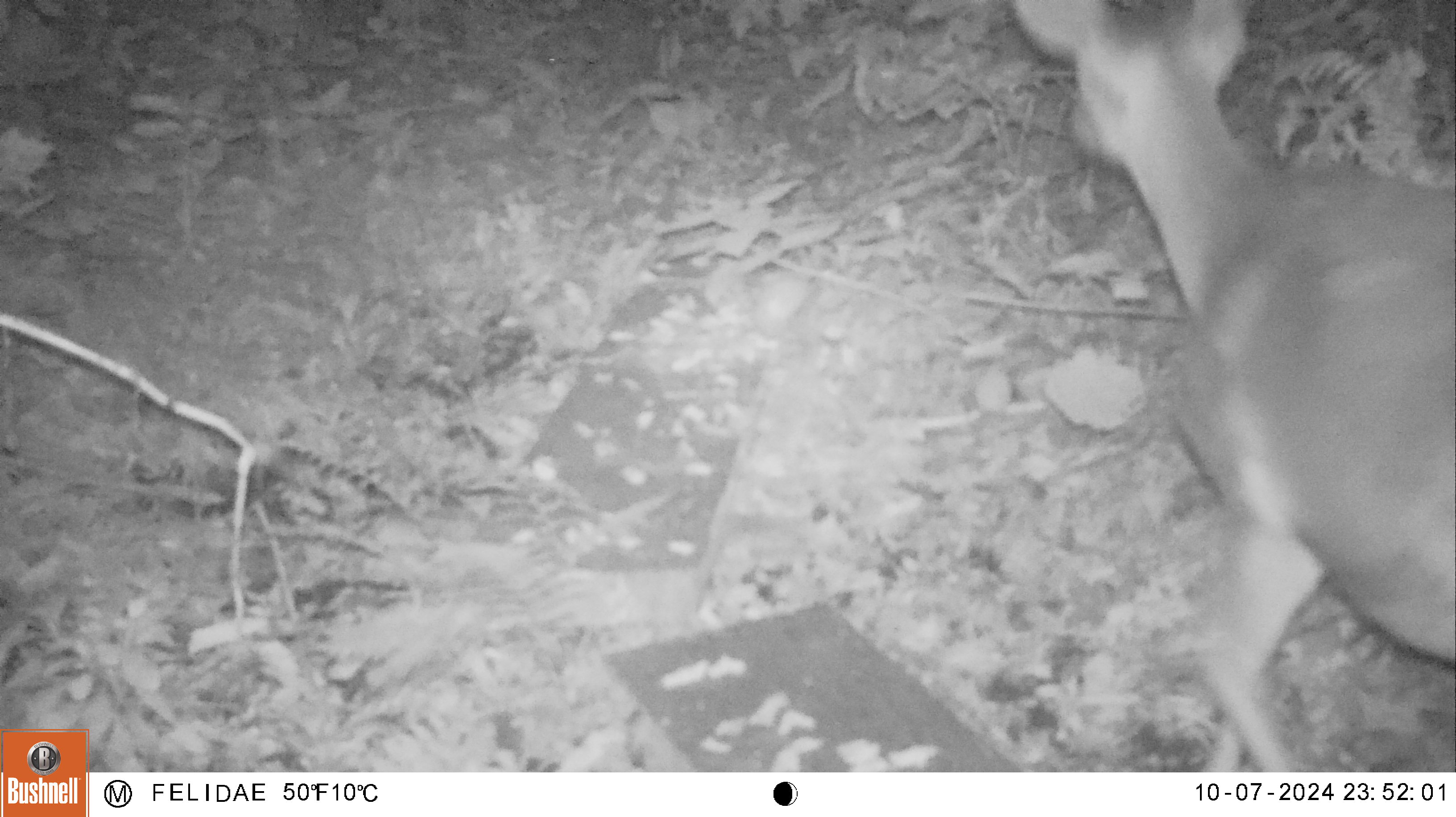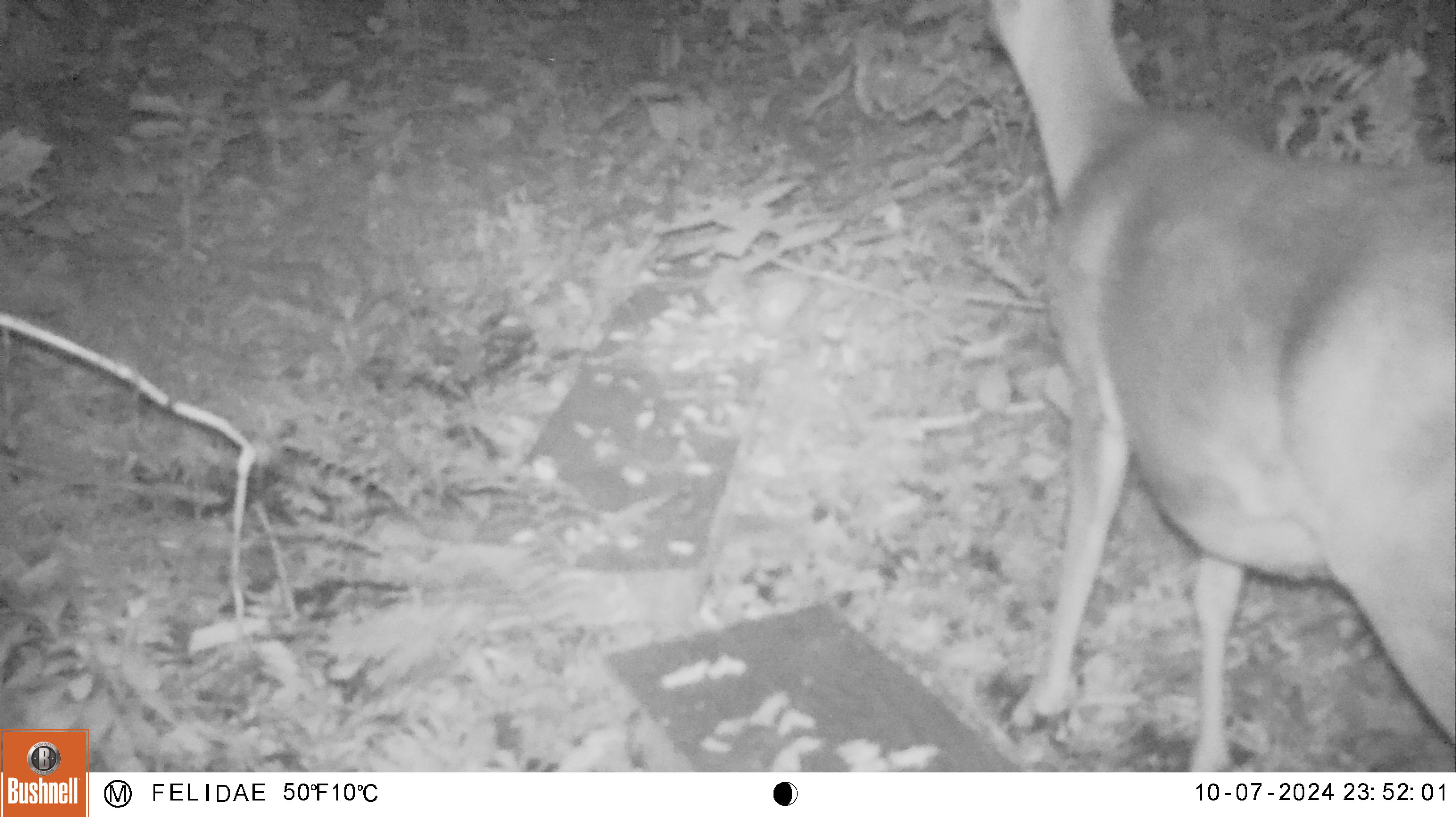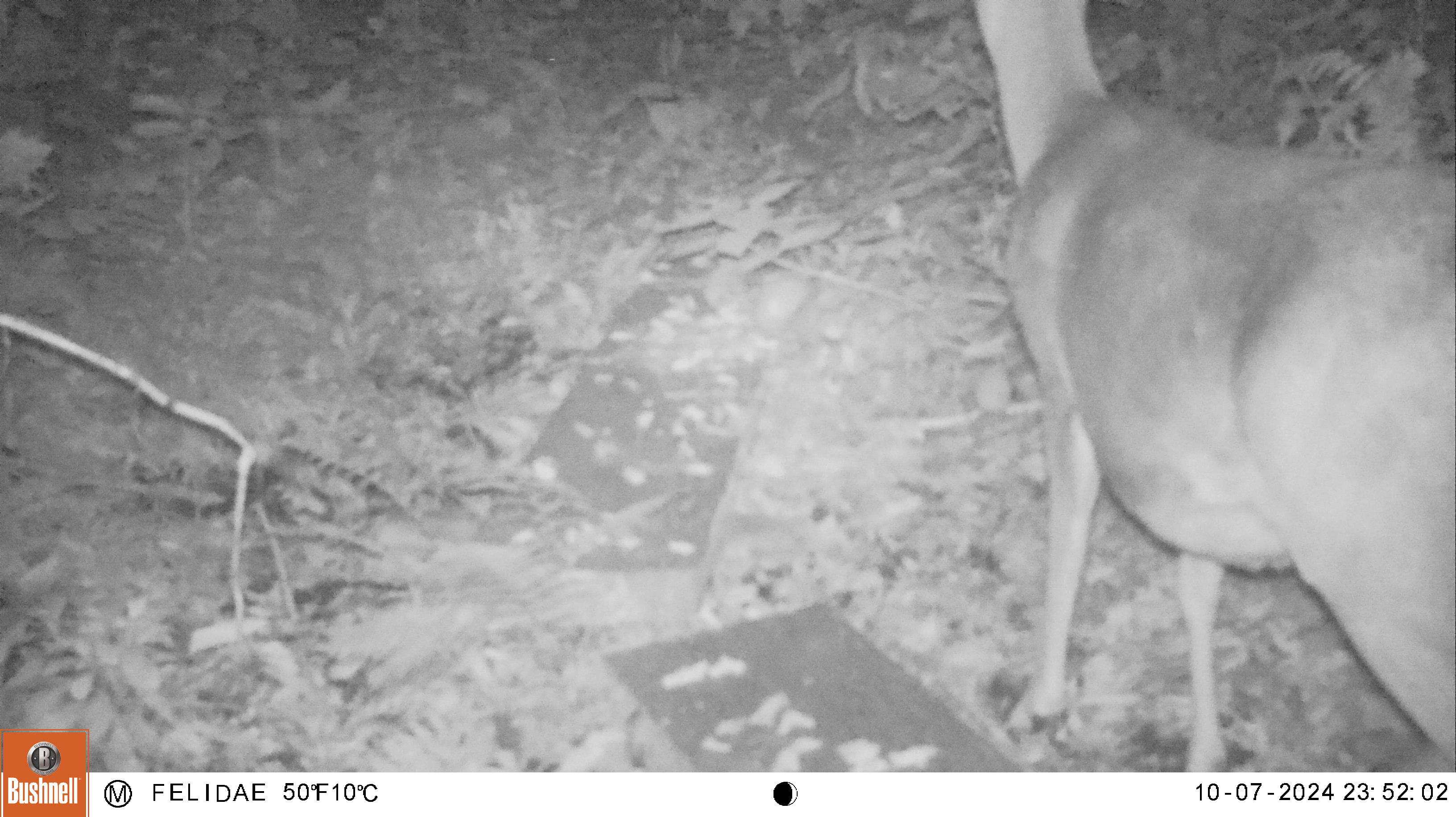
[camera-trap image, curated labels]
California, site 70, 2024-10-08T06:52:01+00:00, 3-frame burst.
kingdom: Animalia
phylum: Chordata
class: Mammalia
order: Artiodactyla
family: Cervidae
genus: Odocoileus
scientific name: Odocoileus hemionus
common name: mule deer